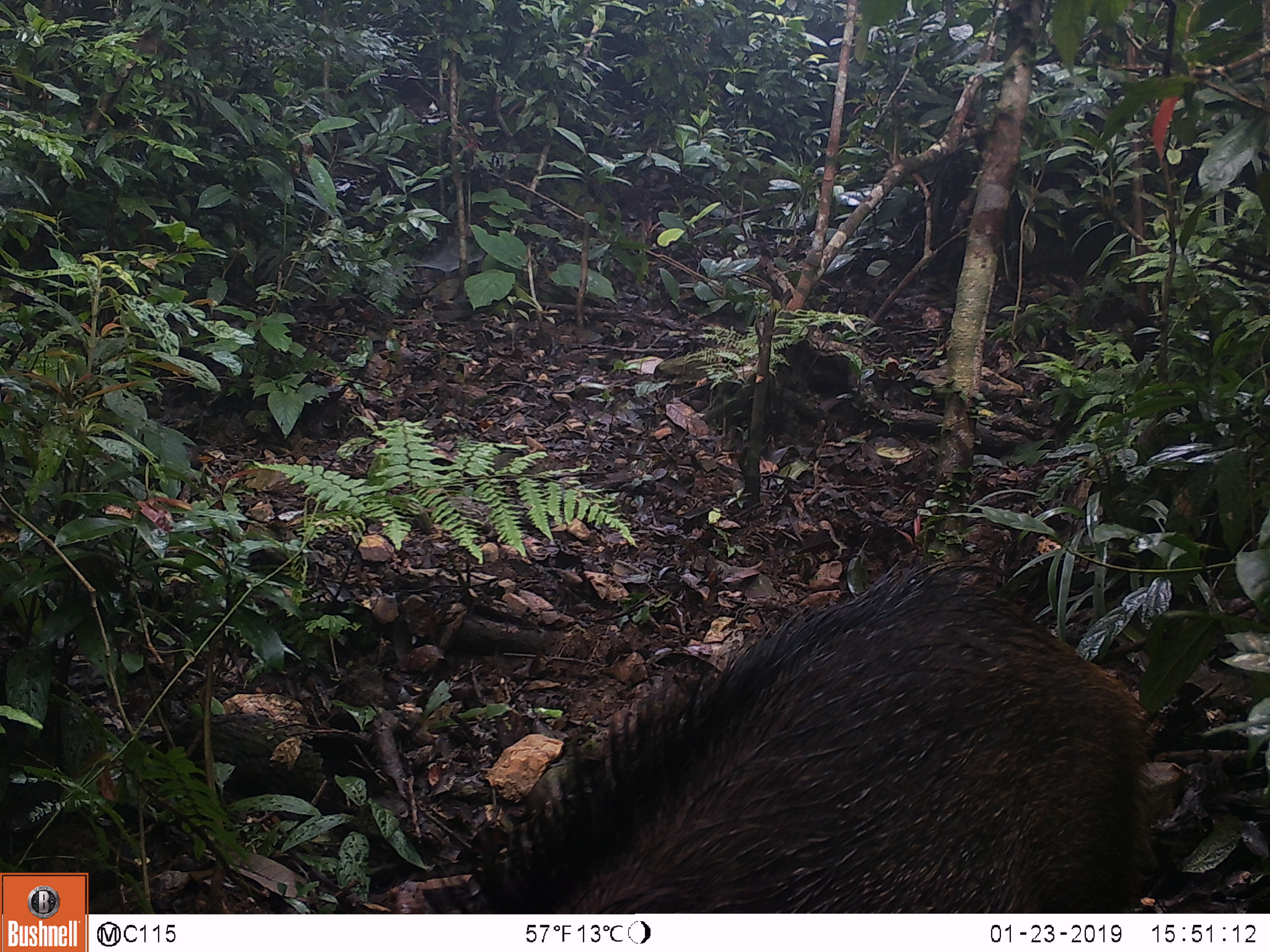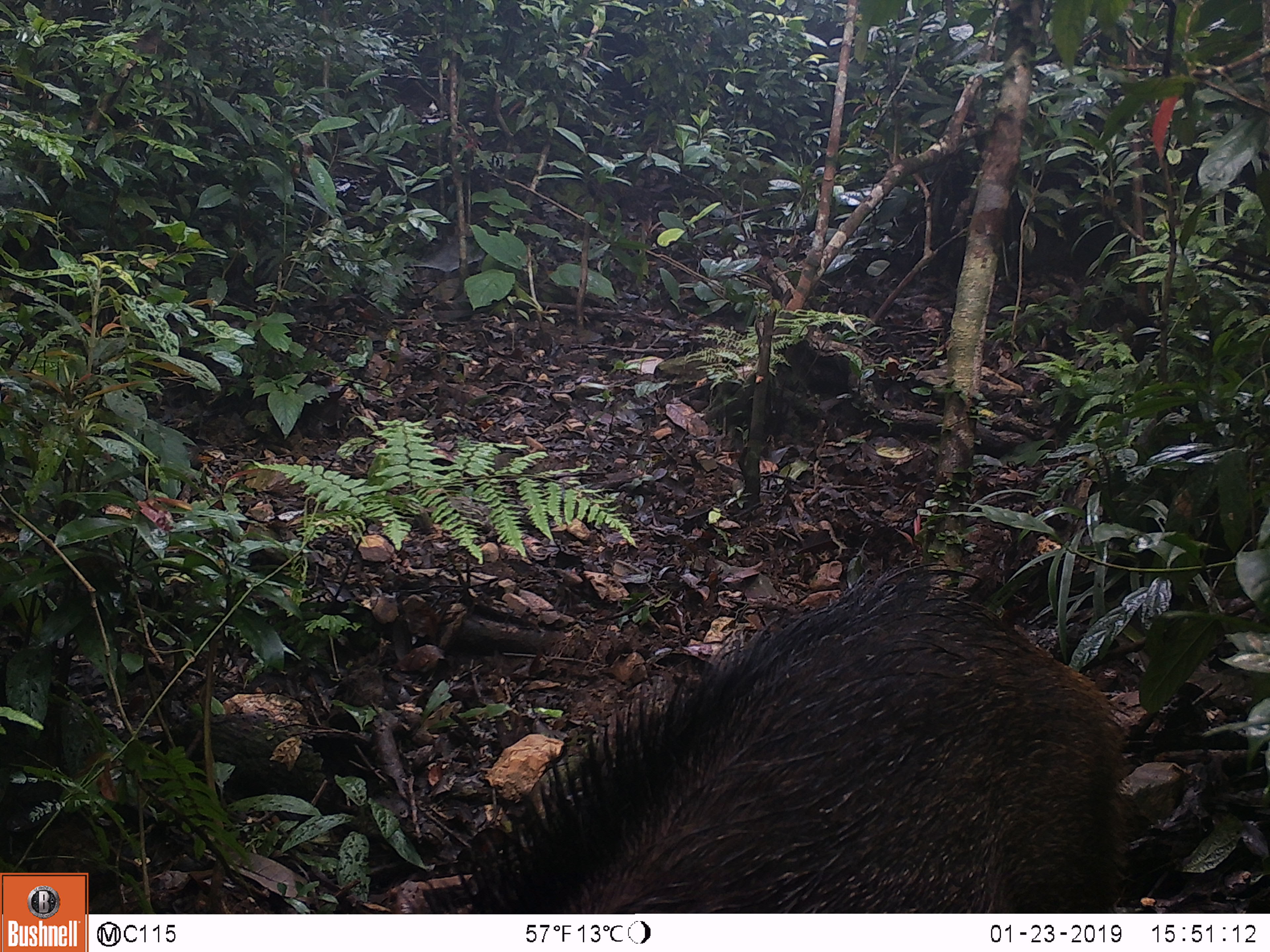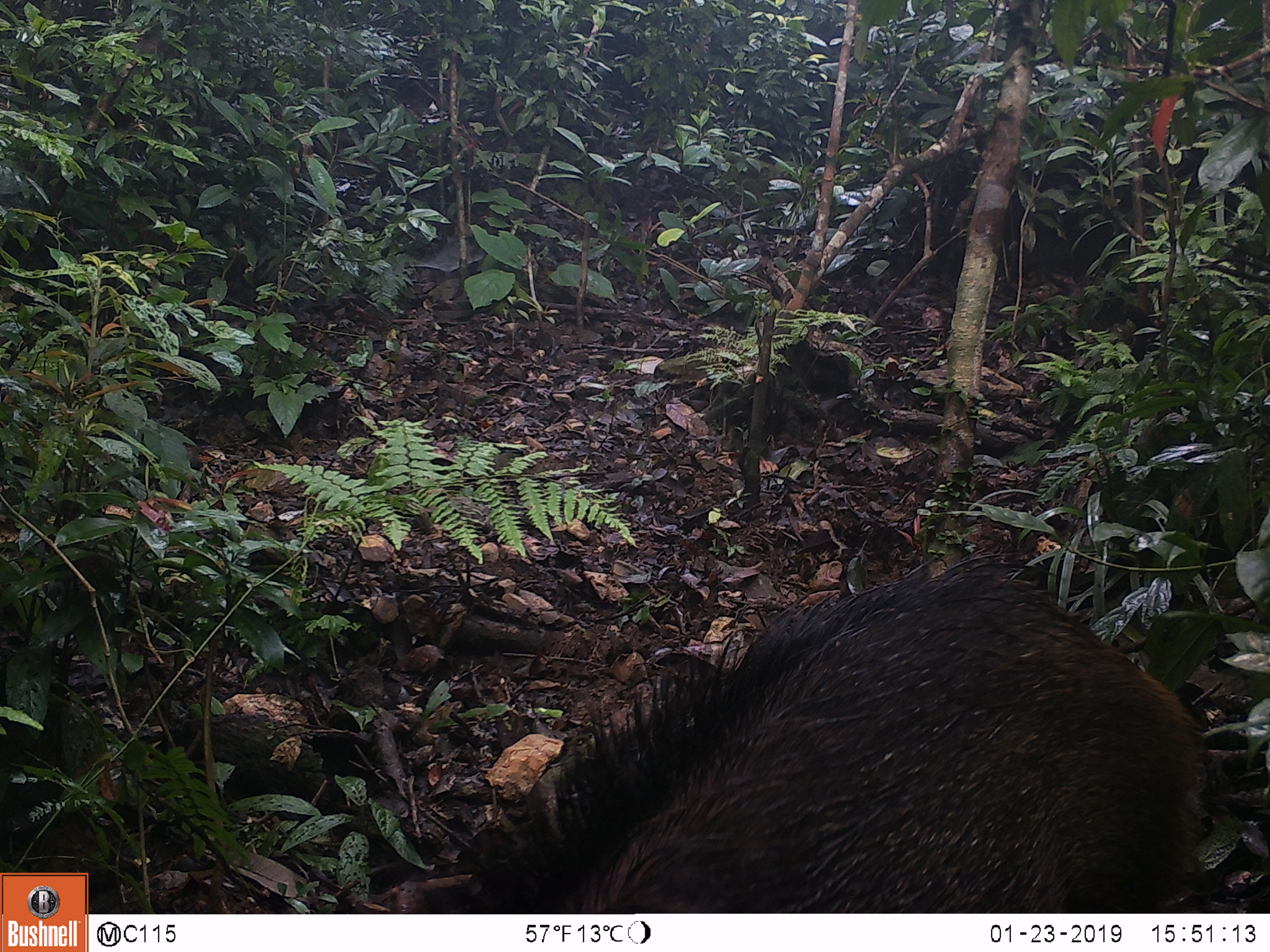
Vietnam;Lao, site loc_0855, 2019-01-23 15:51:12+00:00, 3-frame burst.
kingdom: Animalia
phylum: Chordata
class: Mammalia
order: Artiodactyla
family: Suidae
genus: Sus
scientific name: Sus scrofa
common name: eurasian wild pig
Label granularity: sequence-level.